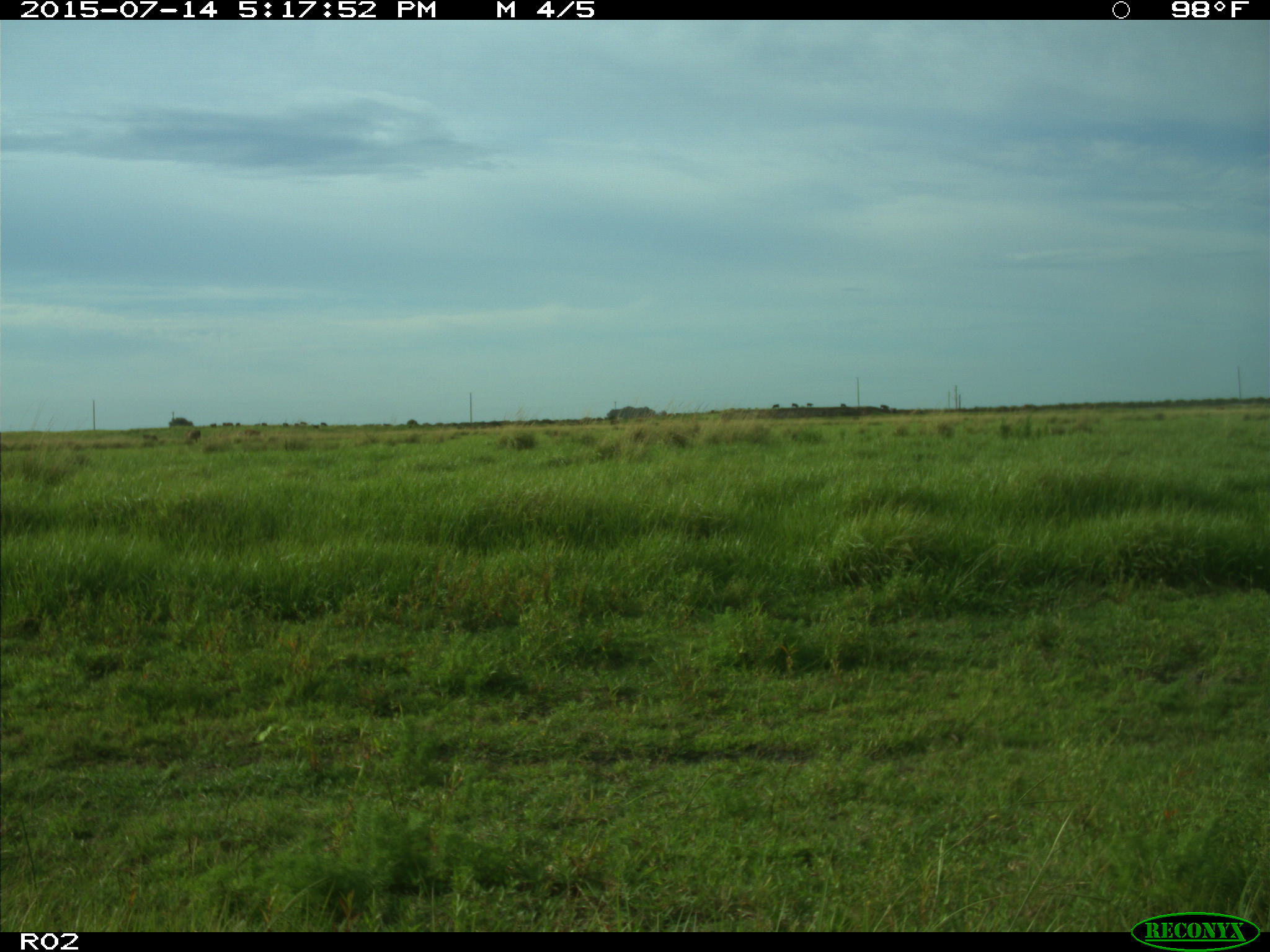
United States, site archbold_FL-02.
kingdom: Animalia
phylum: Chordata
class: Mammalia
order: Artiodactyla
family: Bovidae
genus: Bos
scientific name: Bos taurus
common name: domestic cow